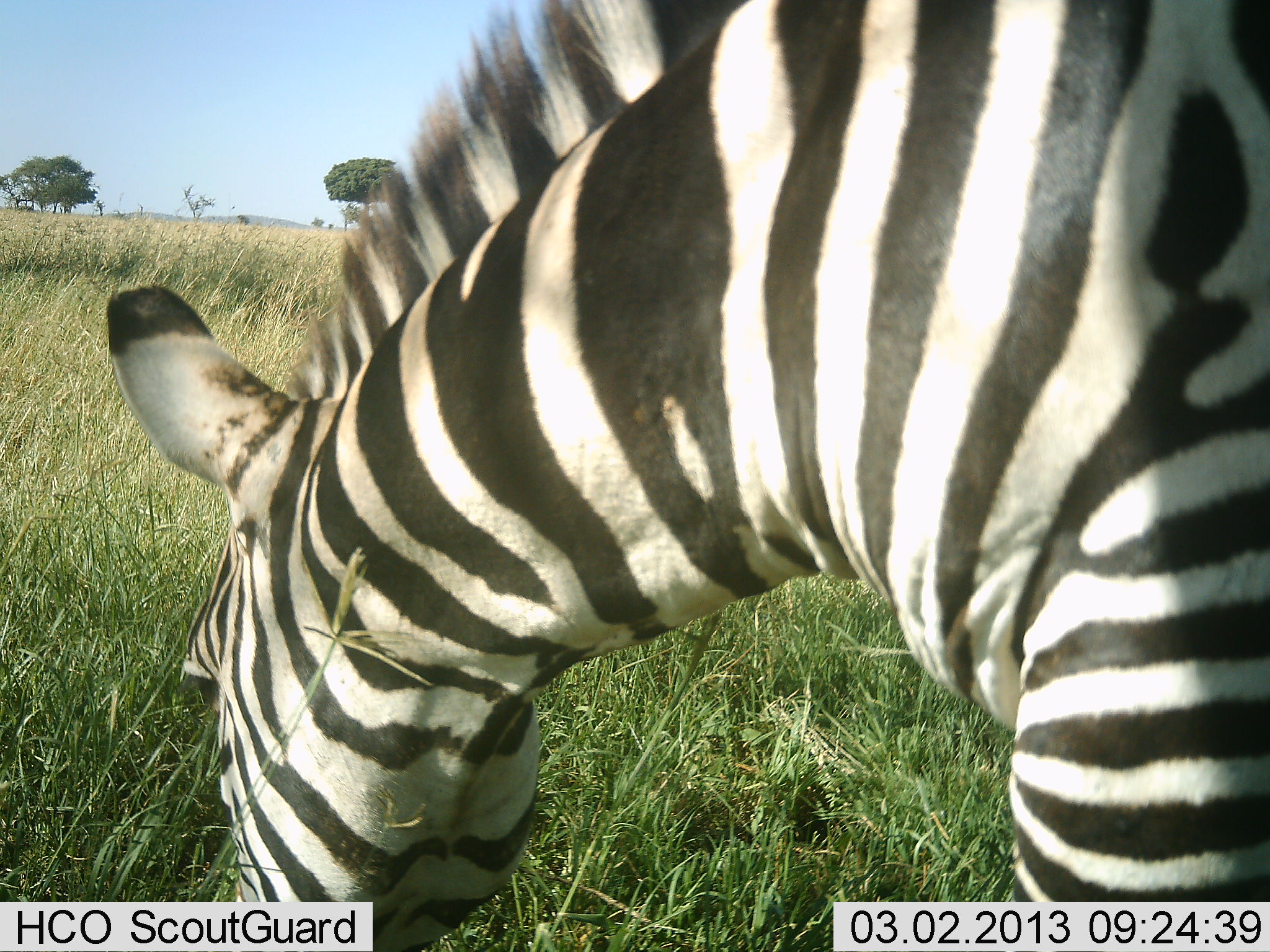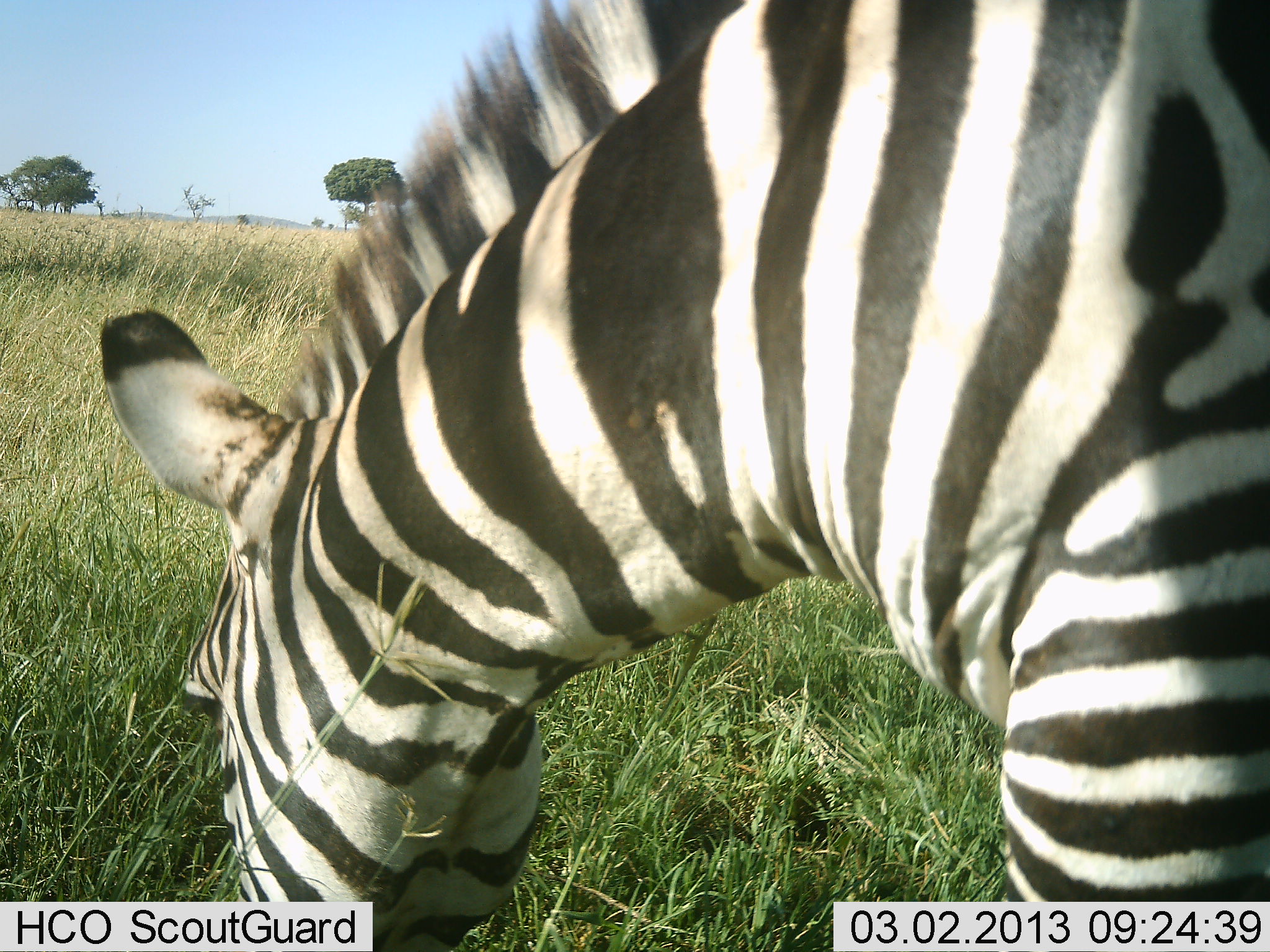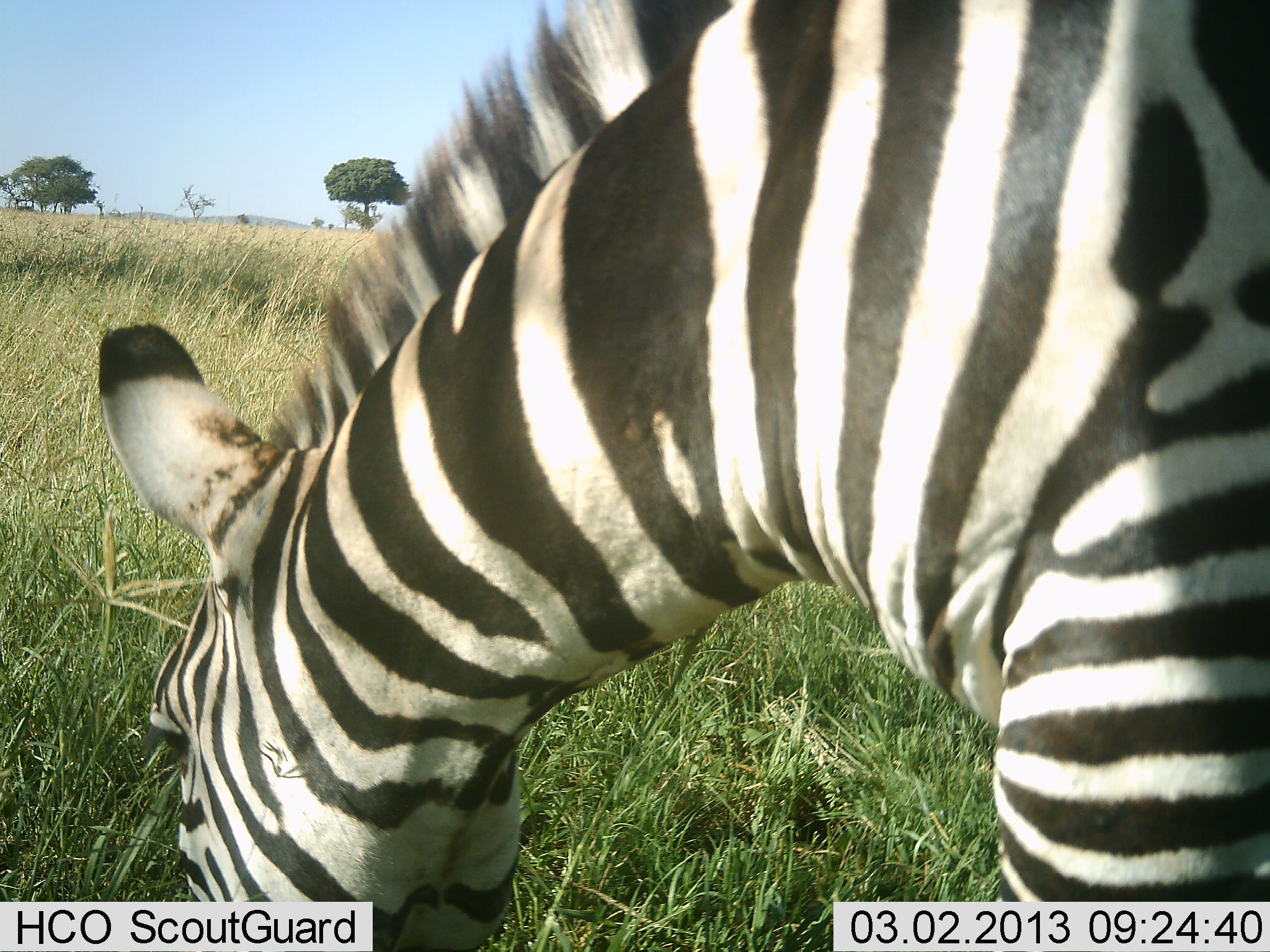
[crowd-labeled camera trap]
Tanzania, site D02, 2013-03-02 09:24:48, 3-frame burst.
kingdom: Animalia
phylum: Chordata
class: Mammalia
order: Perissodactyla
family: Equidae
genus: Equus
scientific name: Equus quagga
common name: plains zebra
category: zebra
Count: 1.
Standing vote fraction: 17%.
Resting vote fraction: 0%.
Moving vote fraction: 0%.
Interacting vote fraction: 0%.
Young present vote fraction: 0%.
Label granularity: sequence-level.